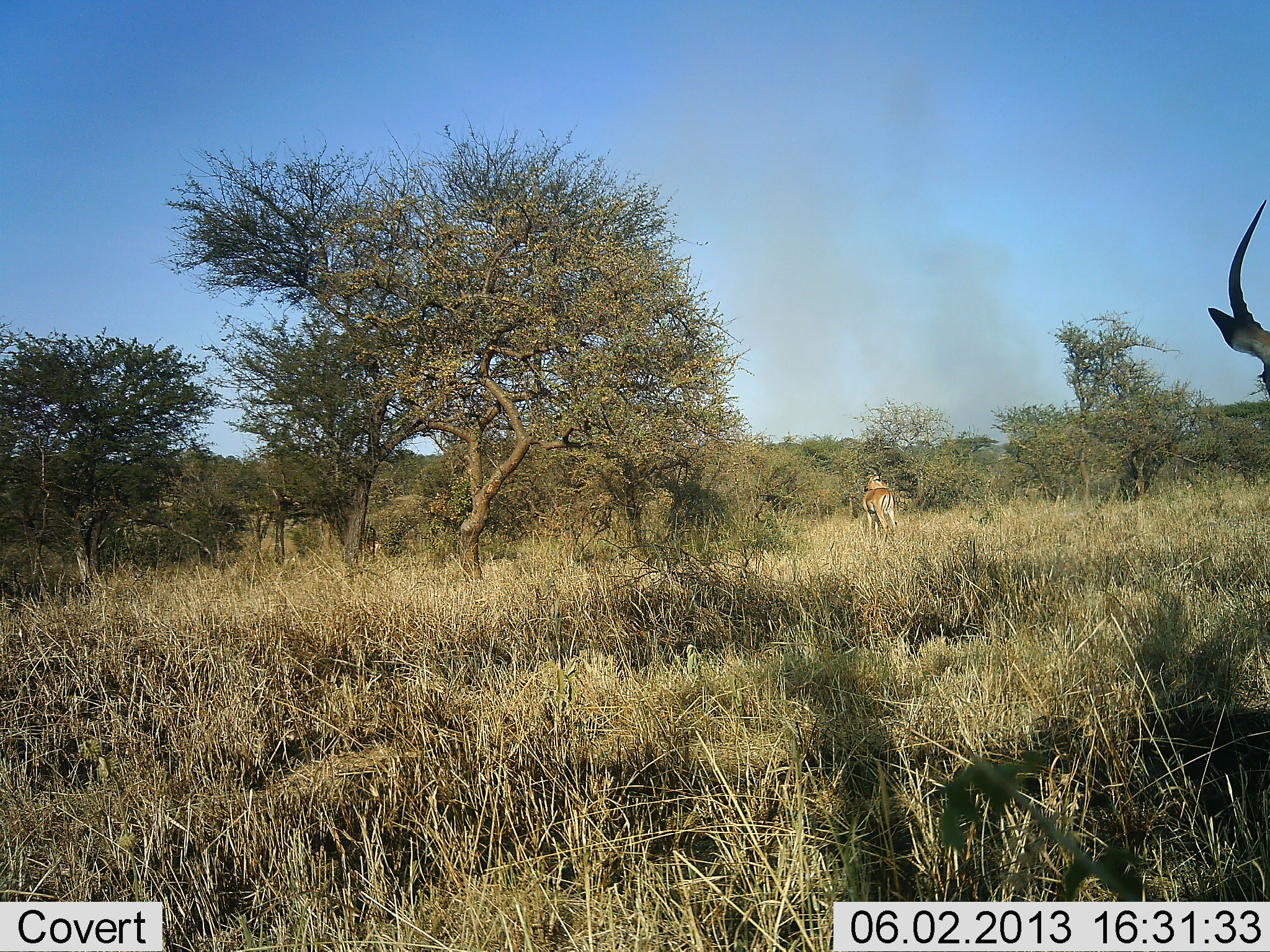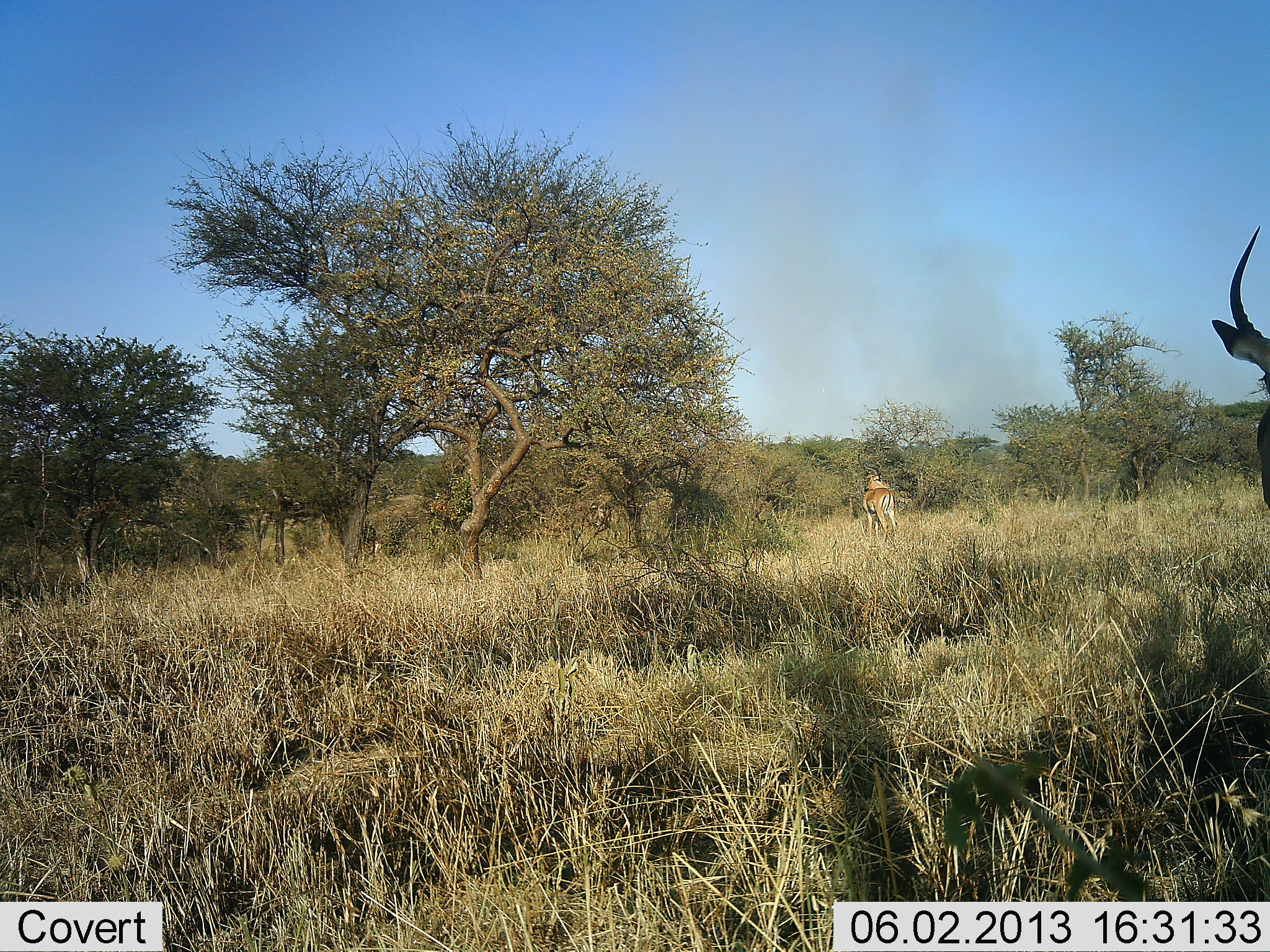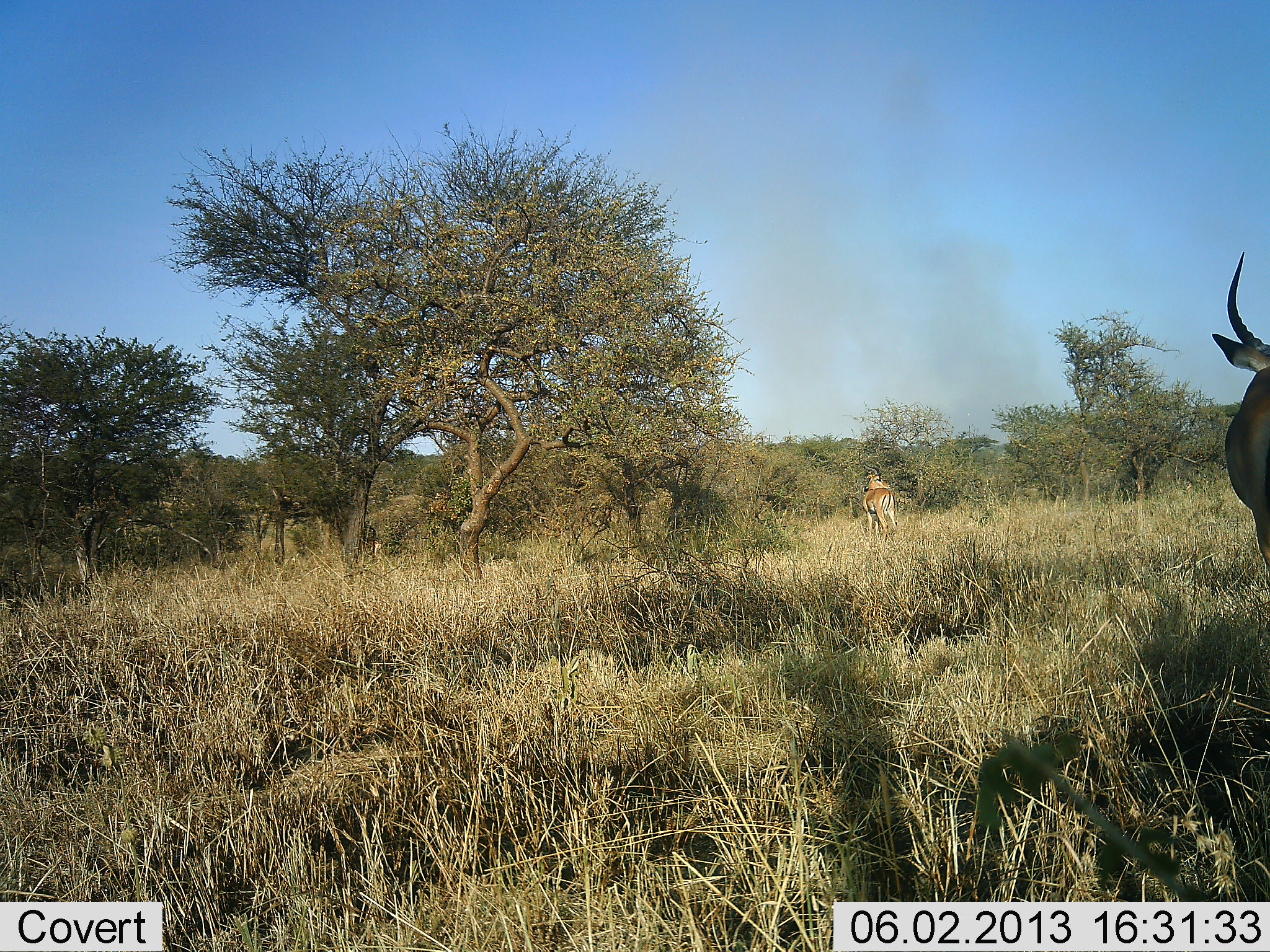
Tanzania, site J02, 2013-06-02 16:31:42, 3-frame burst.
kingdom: Animalia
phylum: Chordata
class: Mammalia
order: Artiodactyla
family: Bovidae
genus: Aepyceros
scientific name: Aepyceros melampus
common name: impala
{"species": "impala (Aepyceros melampus)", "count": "2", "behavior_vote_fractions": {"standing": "100%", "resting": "0%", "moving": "10%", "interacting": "0%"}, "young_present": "0%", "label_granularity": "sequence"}